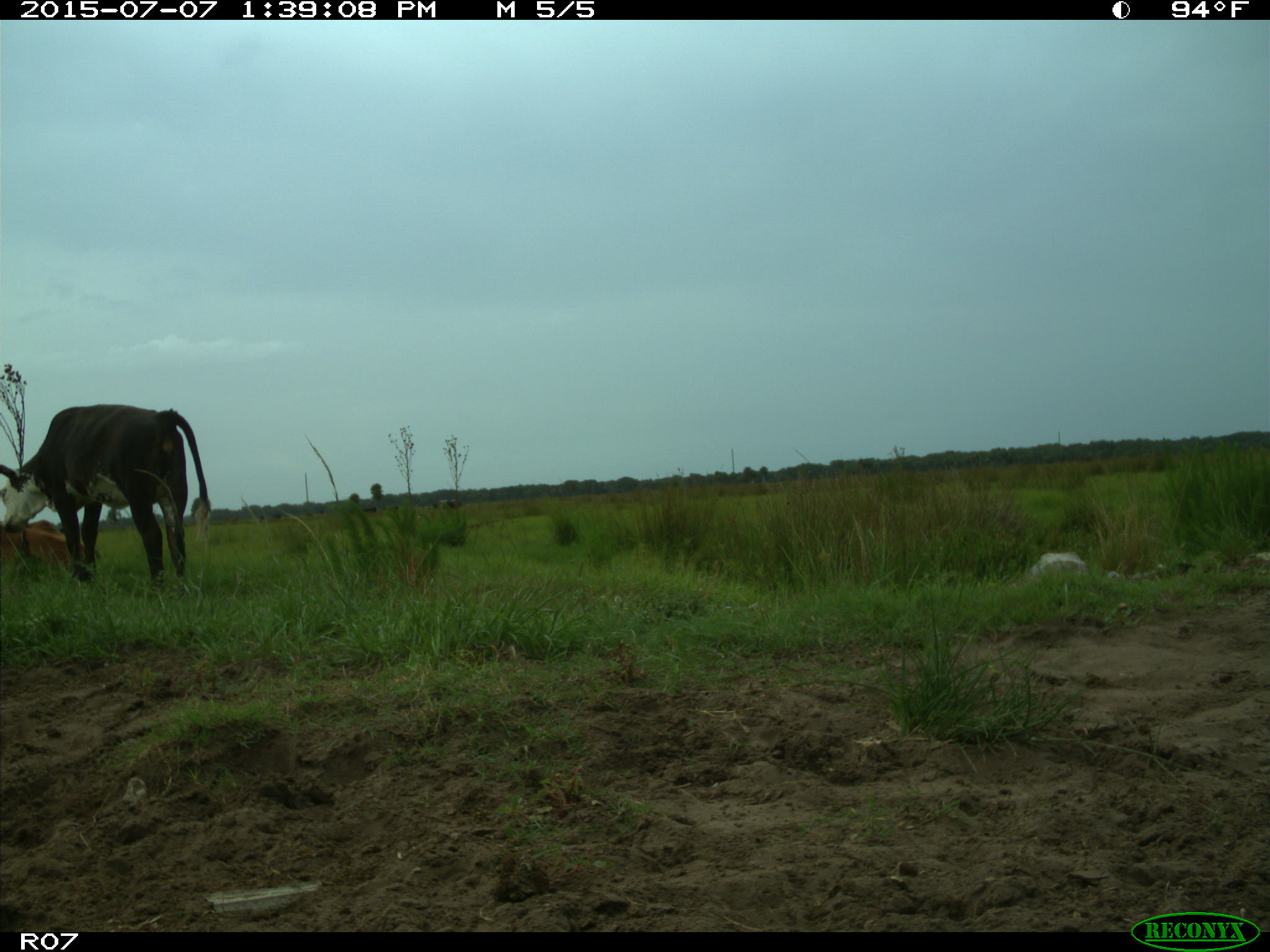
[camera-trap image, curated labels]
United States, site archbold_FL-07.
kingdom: Animalia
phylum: Chordata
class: Mammalia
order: Artiodactyla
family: Bovidae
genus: Bos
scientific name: Bos taurus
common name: domestic cow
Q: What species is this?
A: Bos taurus (domestic cow).